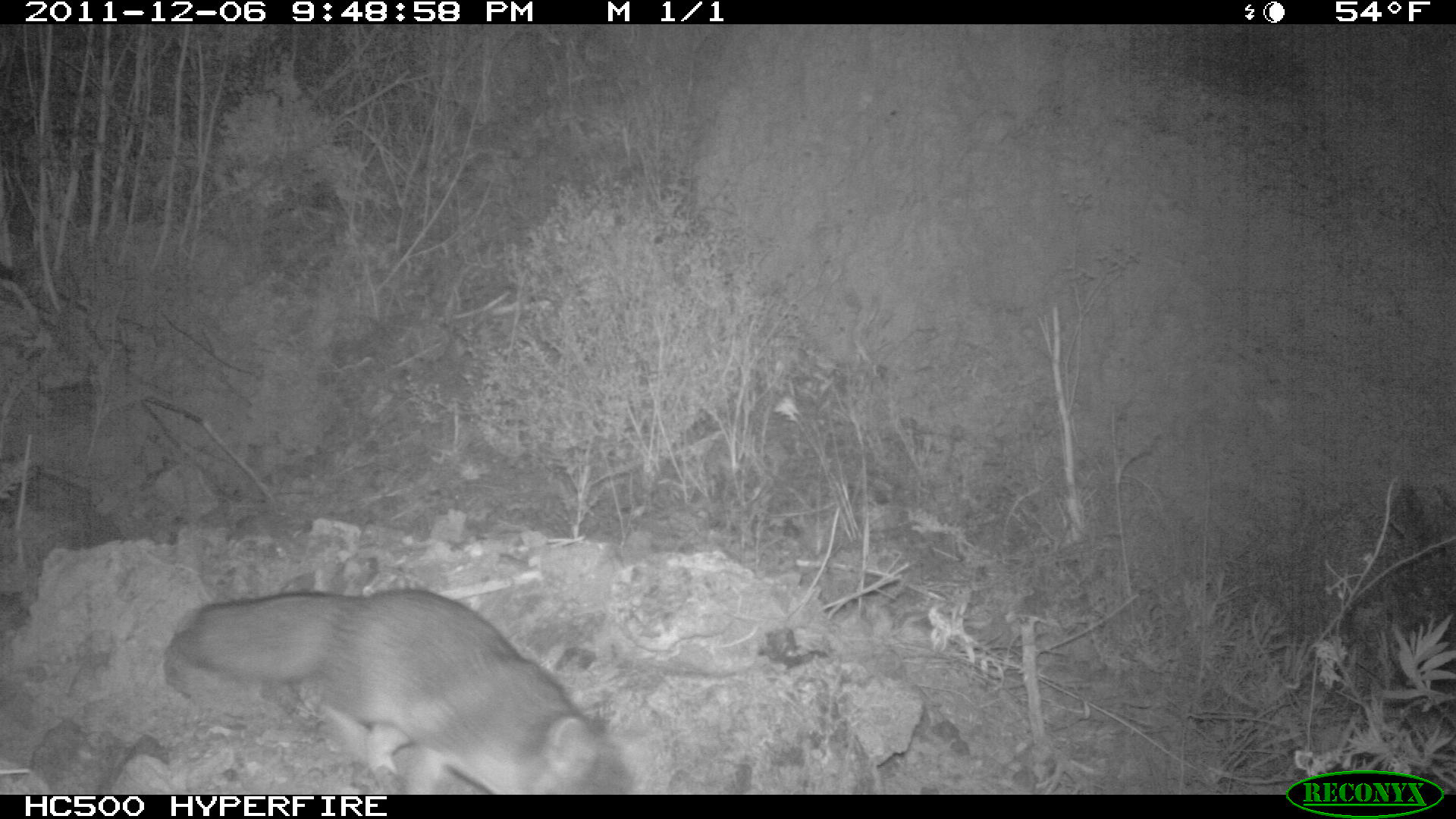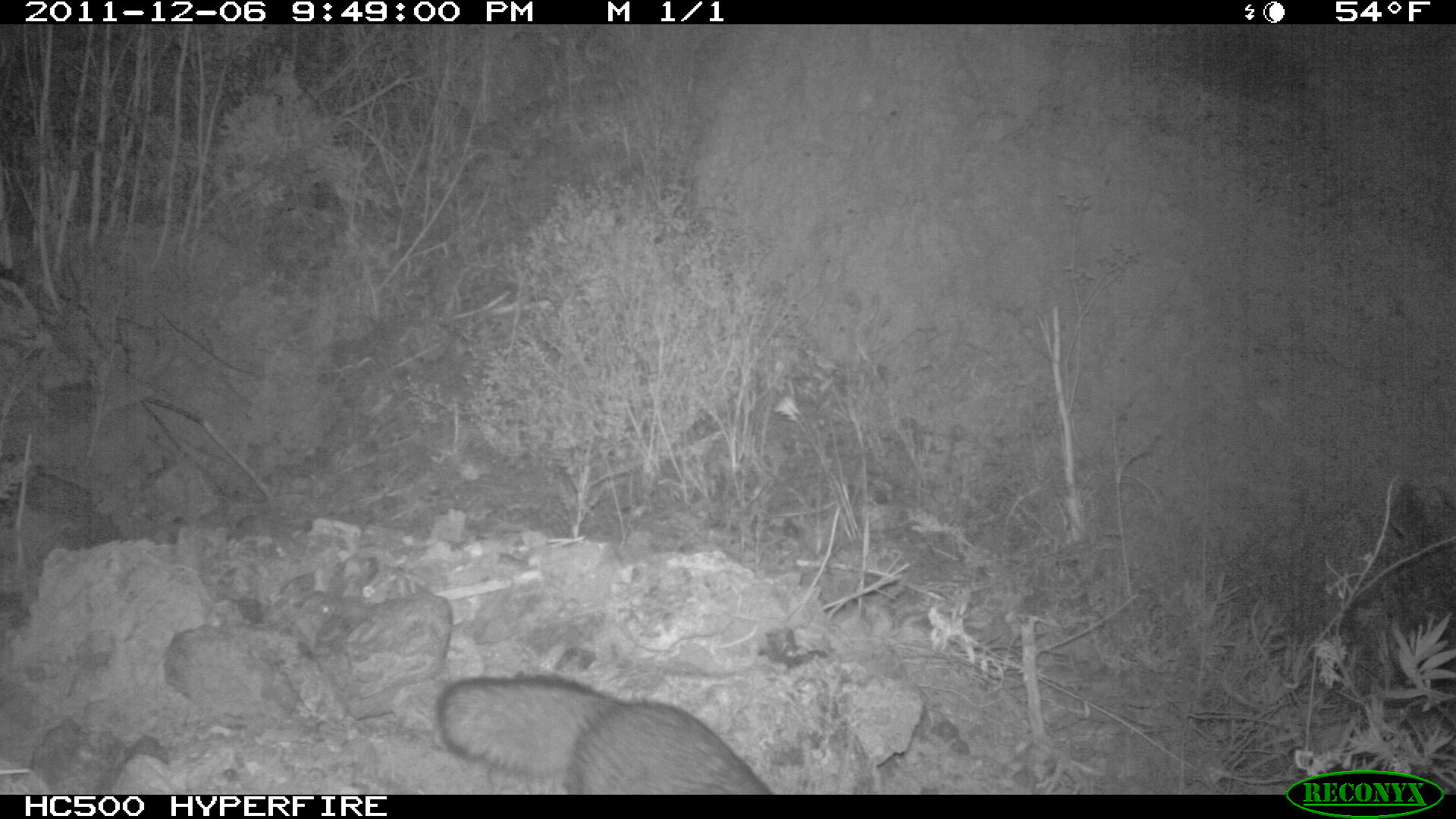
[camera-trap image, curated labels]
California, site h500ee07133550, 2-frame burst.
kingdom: Animalia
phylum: Chordata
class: Mammalia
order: Carnivora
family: Canidae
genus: Urocyon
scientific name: Urocyon littoralis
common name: island fox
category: fox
Fox (island fox) (Urocyon littoralis).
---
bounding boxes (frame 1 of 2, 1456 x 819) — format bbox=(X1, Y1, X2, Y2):
fox: bbox=(166, 587, 635, 793)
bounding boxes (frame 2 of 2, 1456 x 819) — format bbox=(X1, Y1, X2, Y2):
fox: bbox=(436, 676, 770, 794)